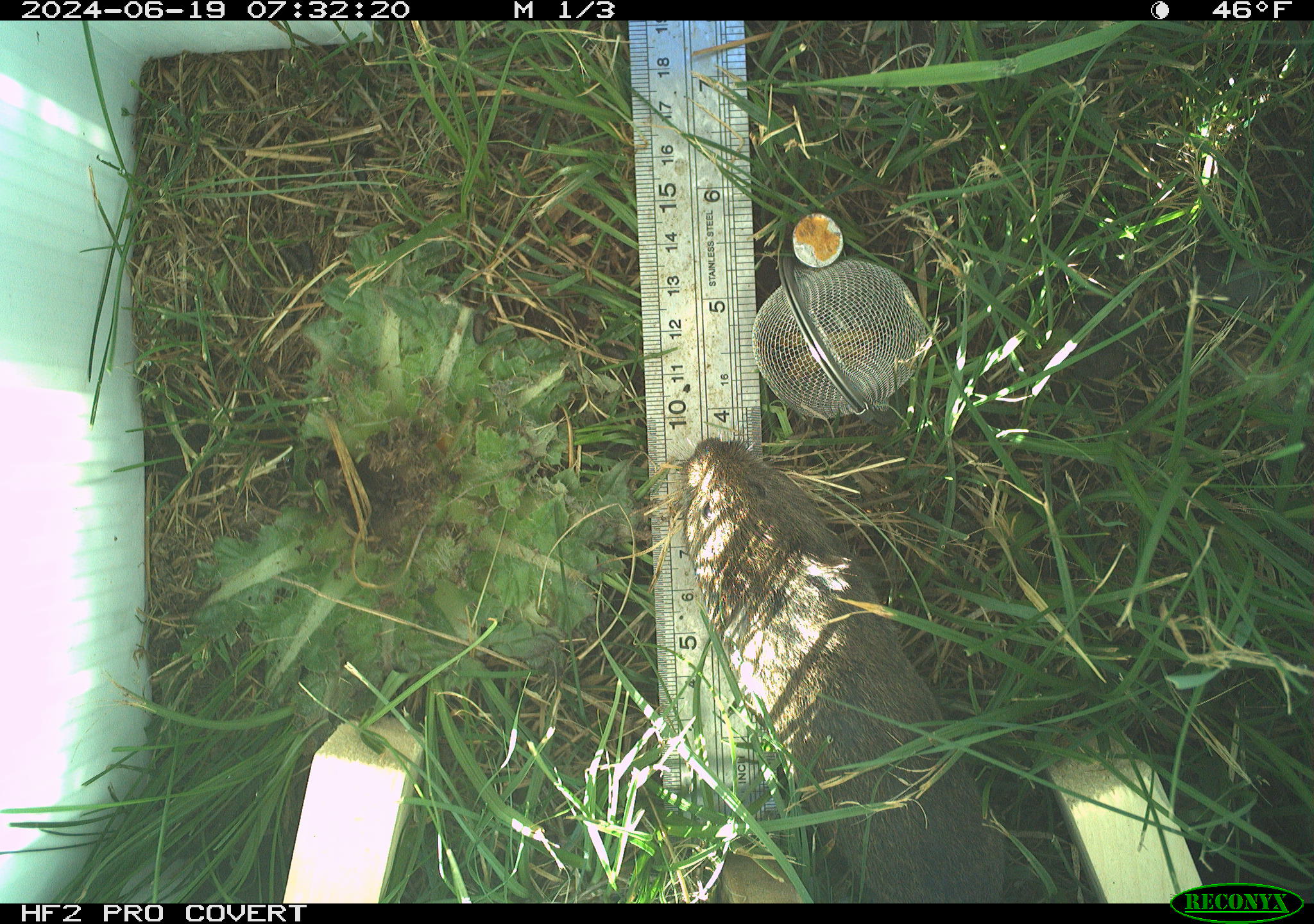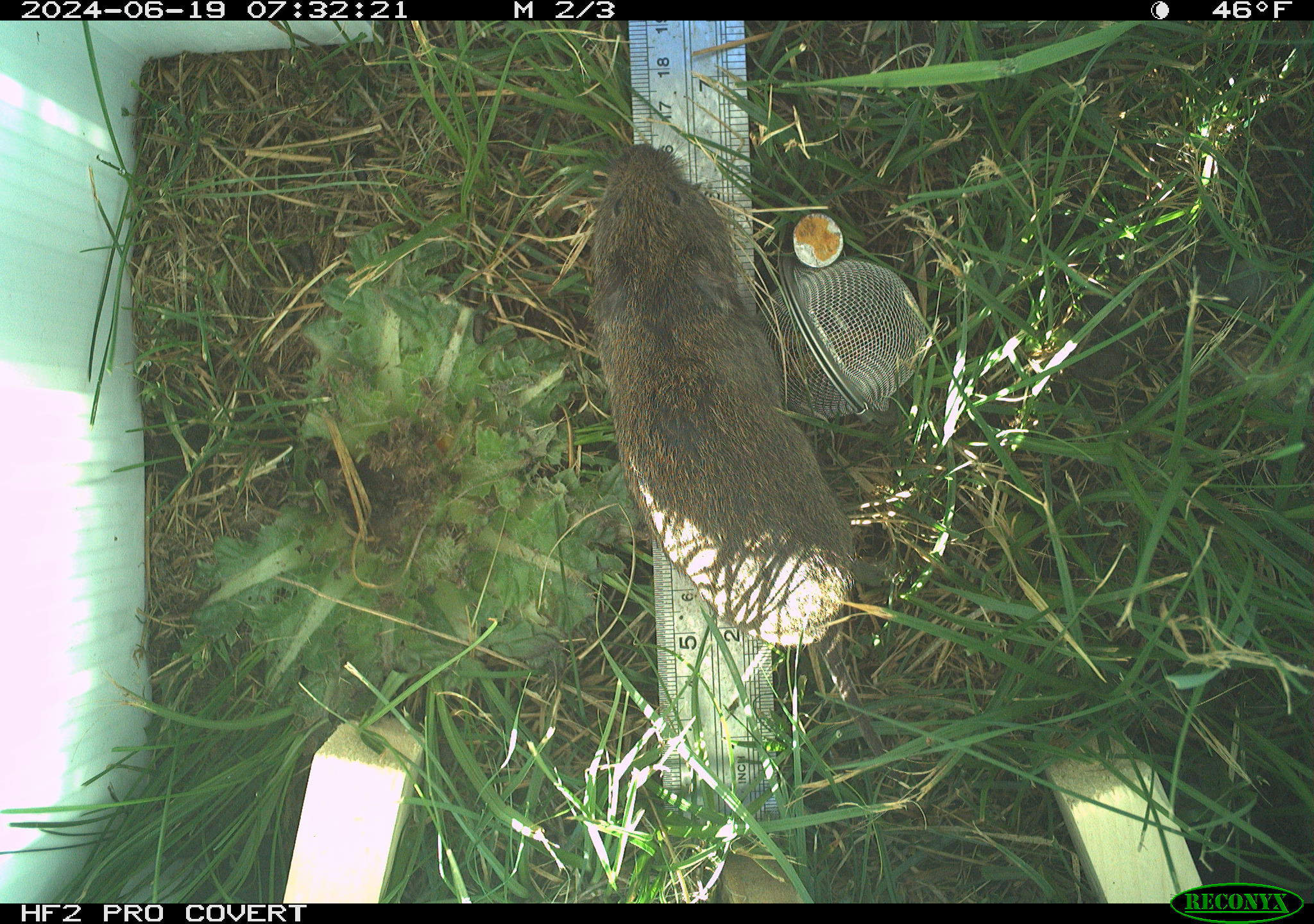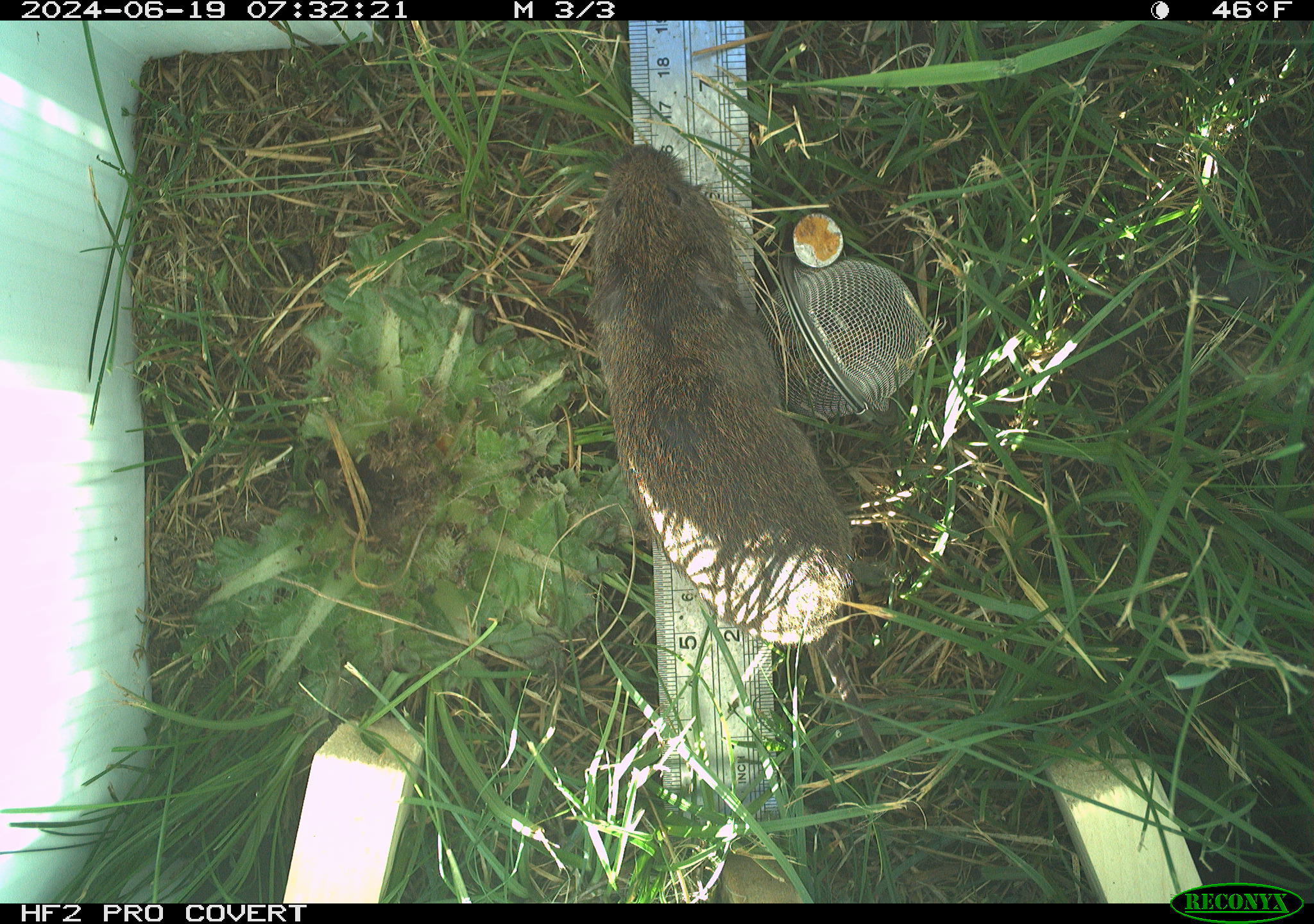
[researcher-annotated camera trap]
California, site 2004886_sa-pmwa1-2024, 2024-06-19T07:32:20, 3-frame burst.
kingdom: Animalia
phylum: Chordata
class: Mammalia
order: Rodentia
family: Cricetidae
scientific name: Arvicolinae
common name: voles, lemmings, and muskrats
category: arvicolinae subfamily